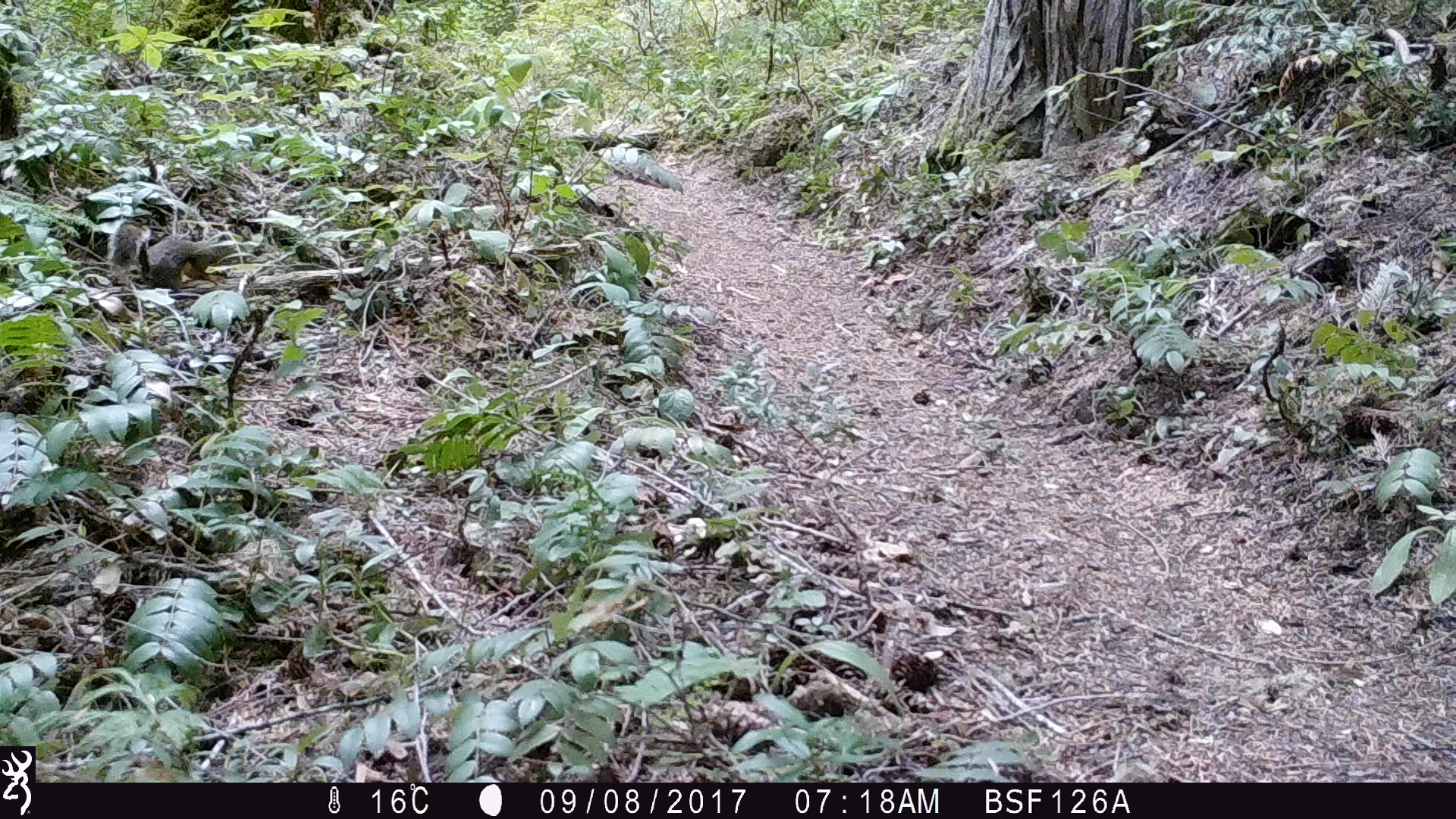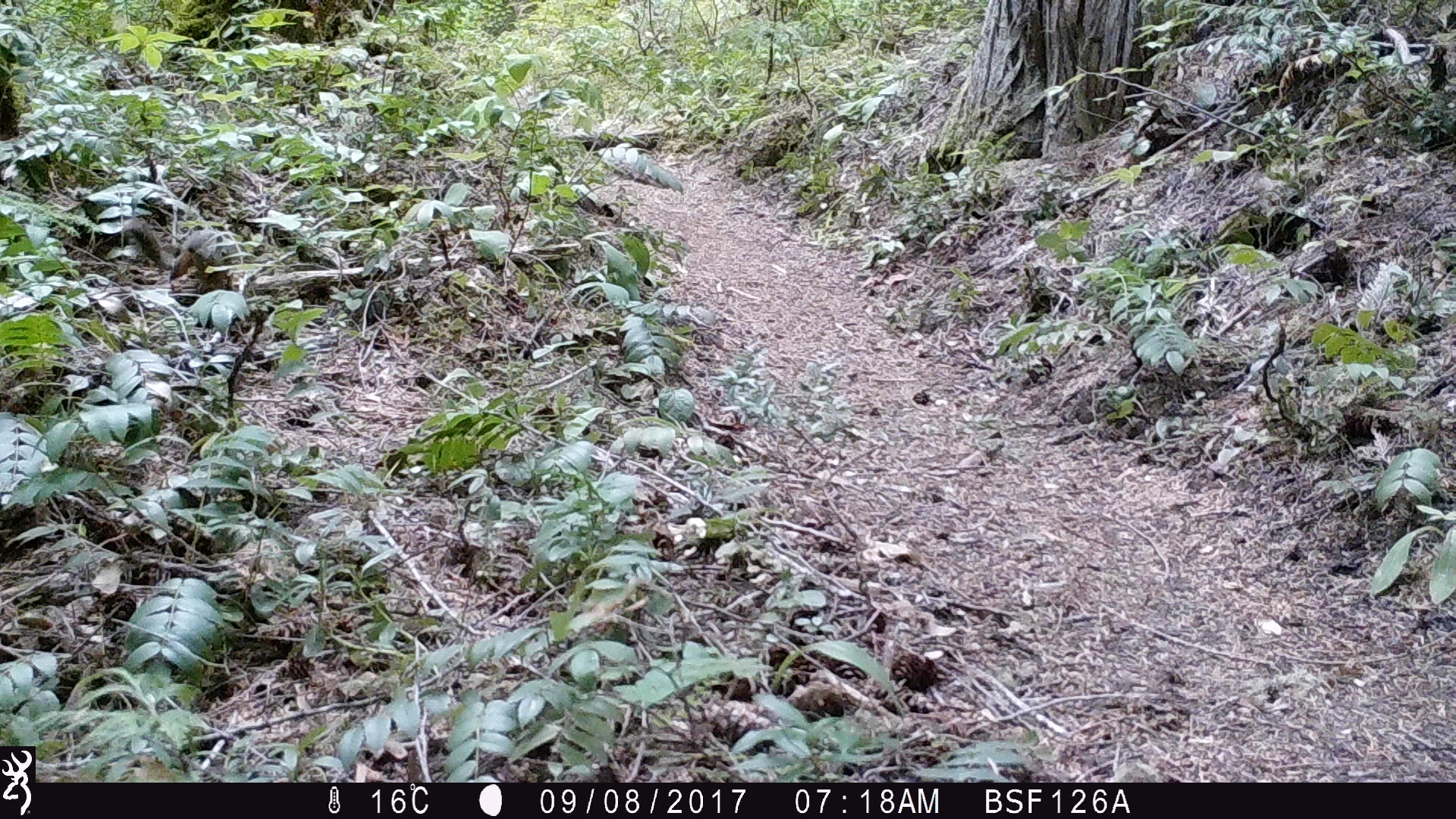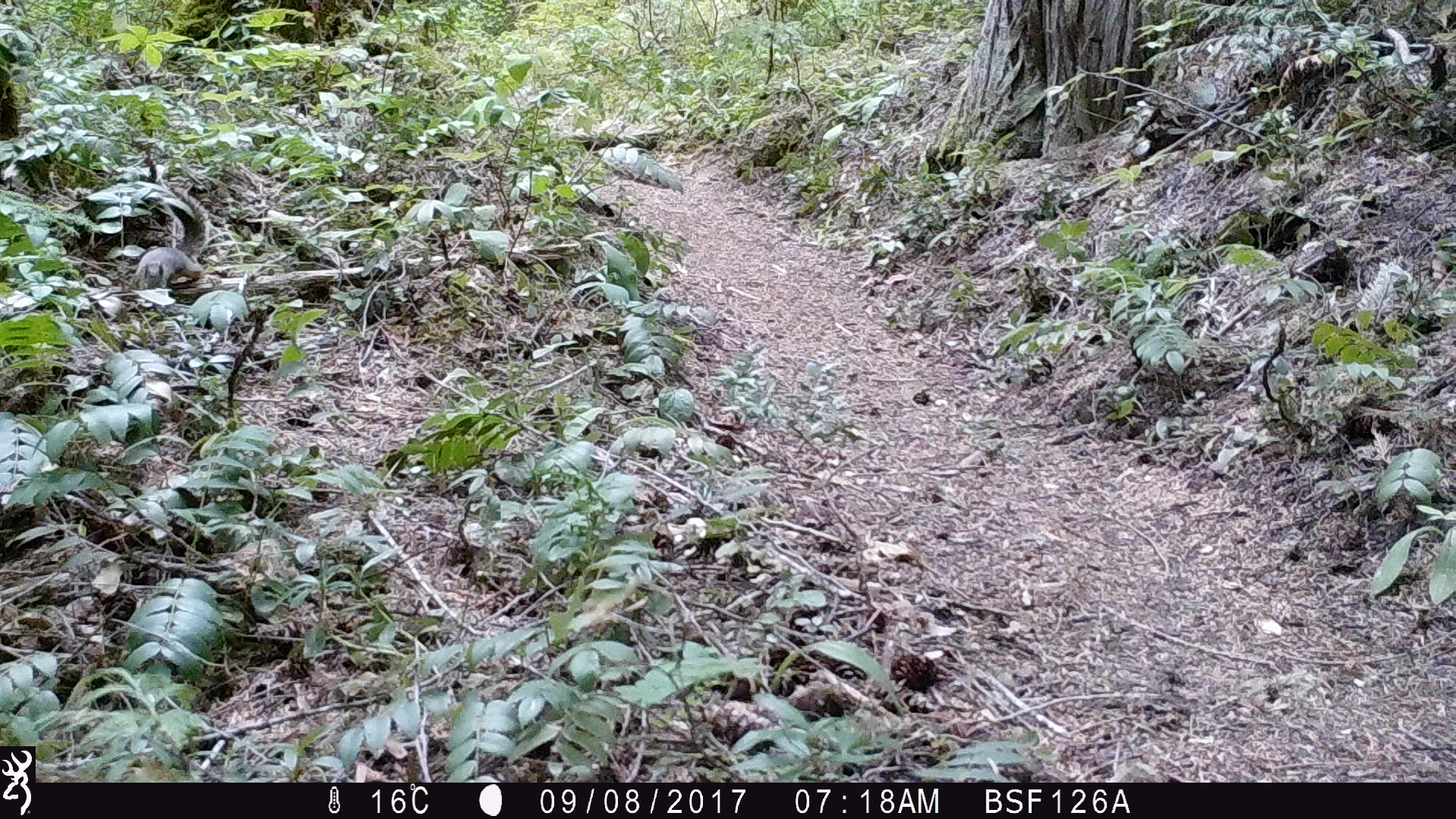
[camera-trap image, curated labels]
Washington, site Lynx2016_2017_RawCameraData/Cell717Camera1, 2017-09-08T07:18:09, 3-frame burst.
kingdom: Animalia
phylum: Chordata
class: Mammalia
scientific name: Mammalia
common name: small mammal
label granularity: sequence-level